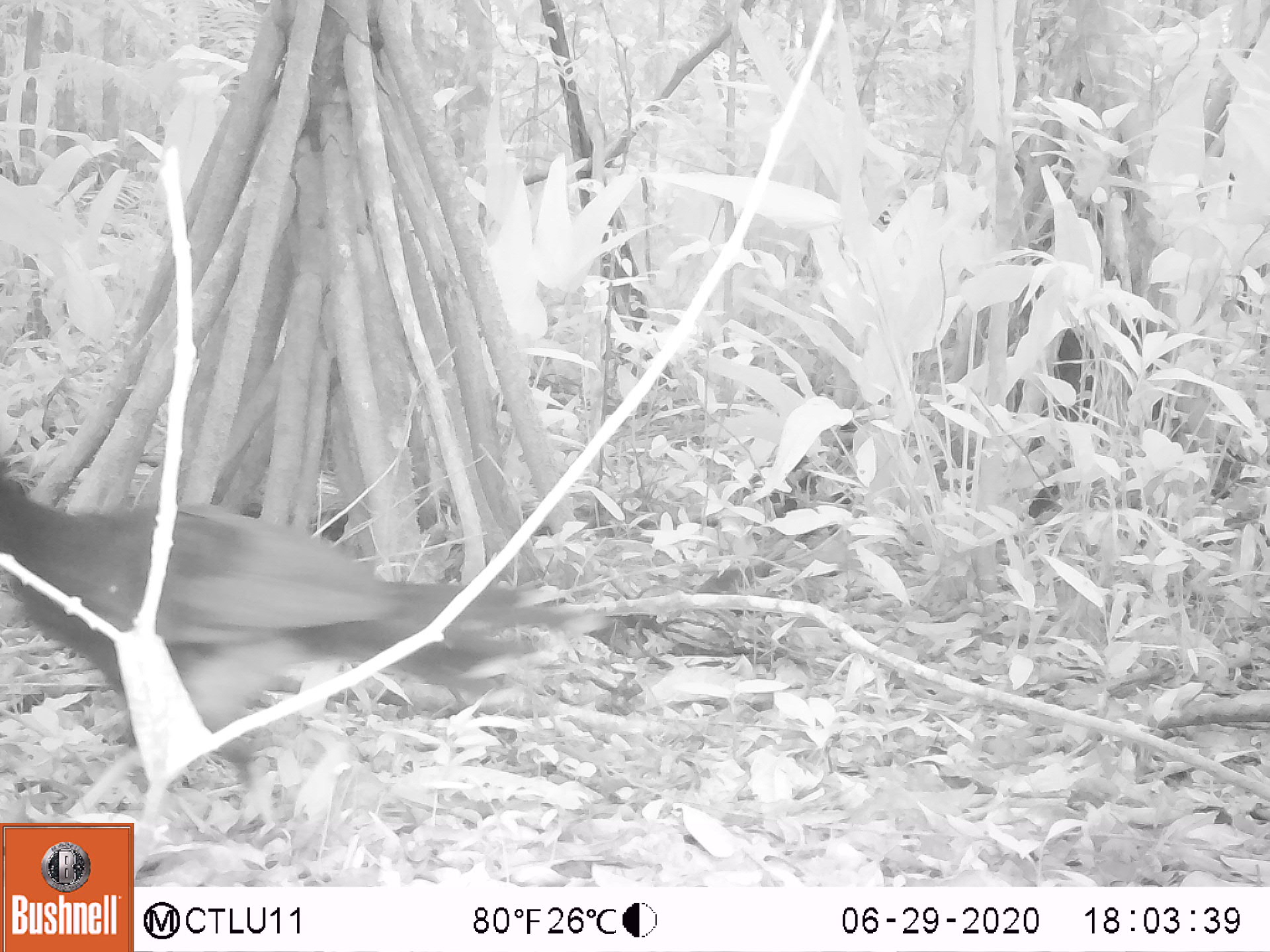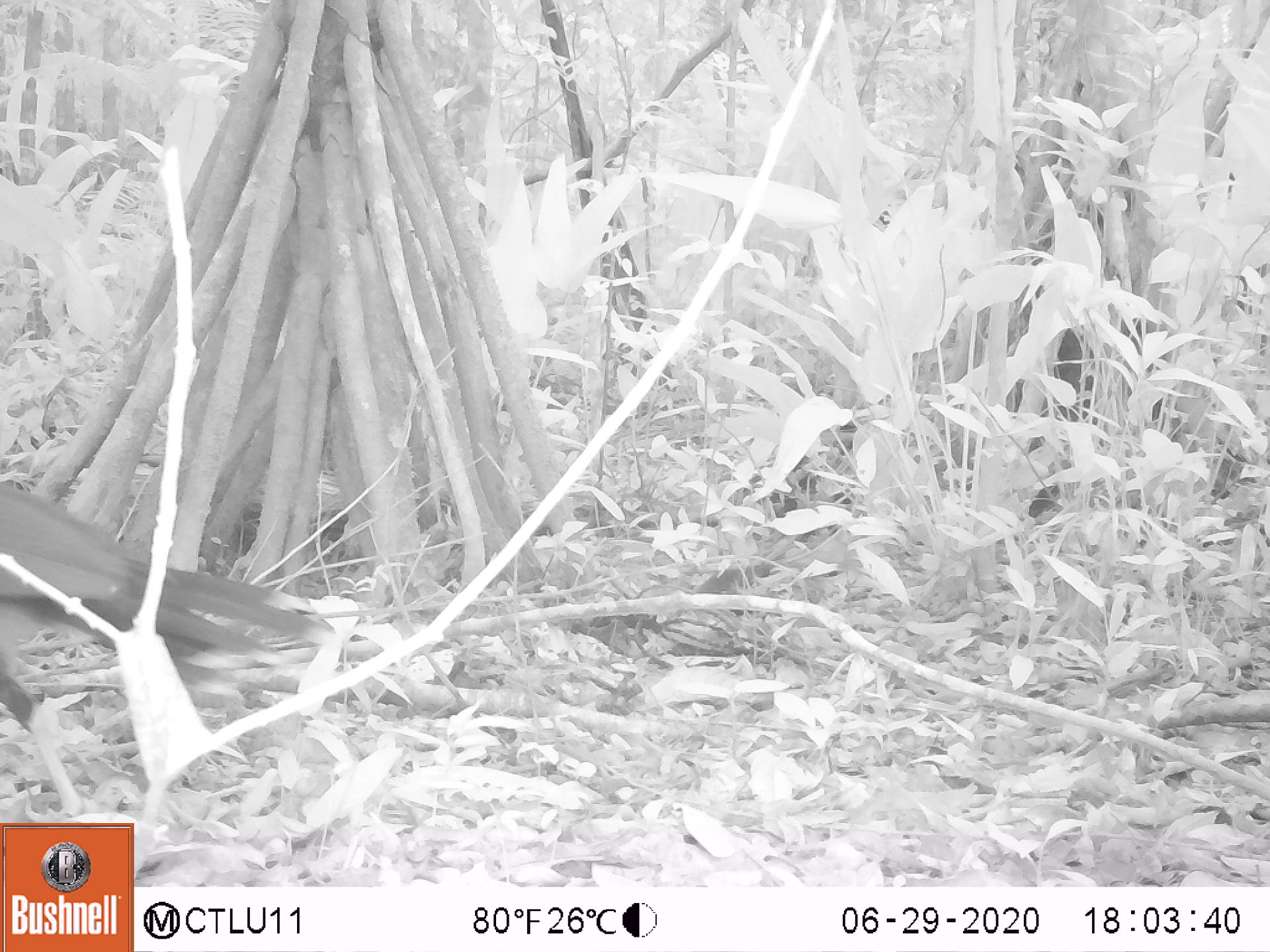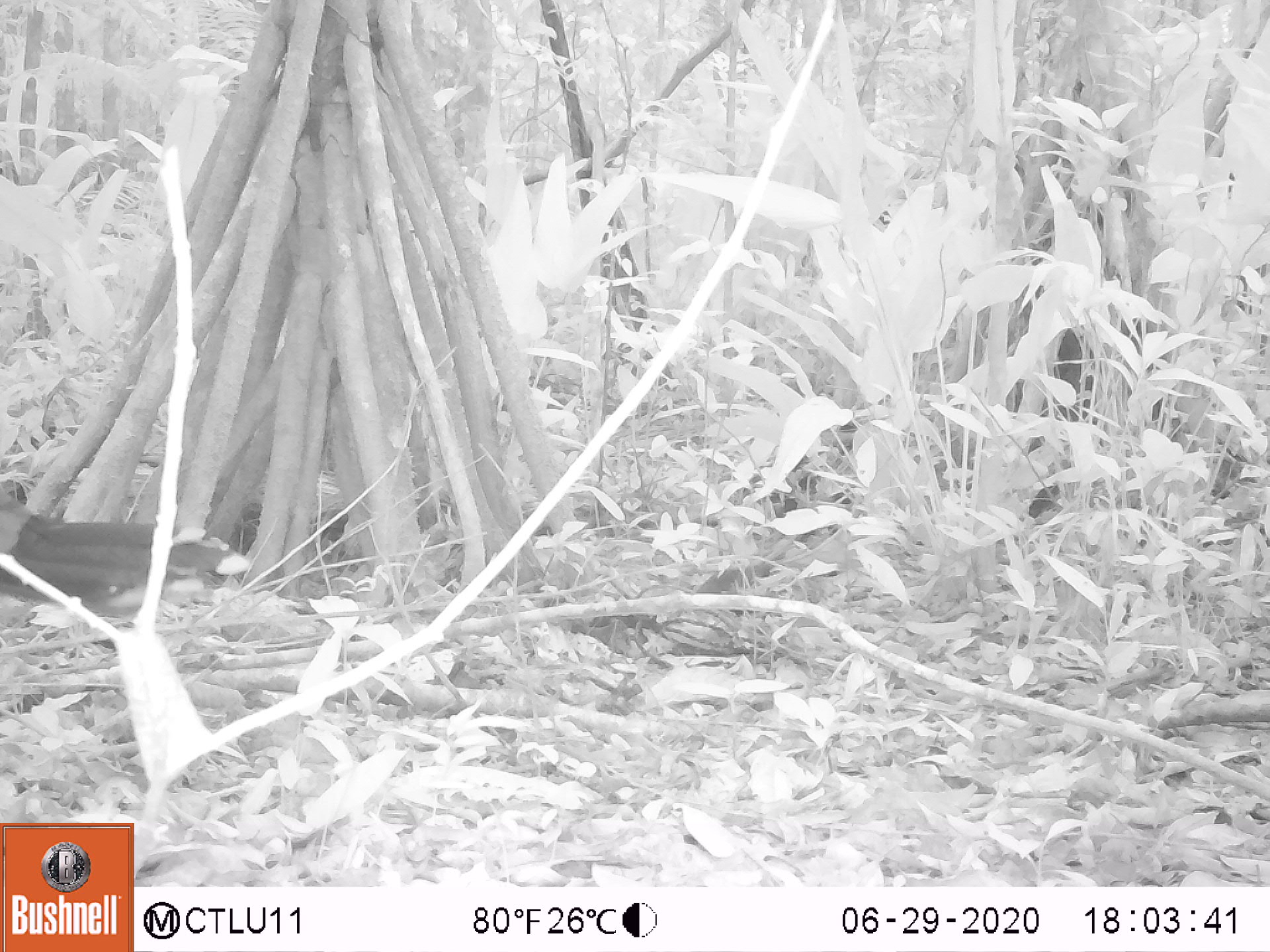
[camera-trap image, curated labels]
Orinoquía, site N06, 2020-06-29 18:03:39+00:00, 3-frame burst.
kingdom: Animalia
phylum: Chordata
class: Aves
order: Galliformes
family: Cracidae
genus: Mitu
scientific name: Mitu salvini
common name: salvin's currasow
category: salvins curassow